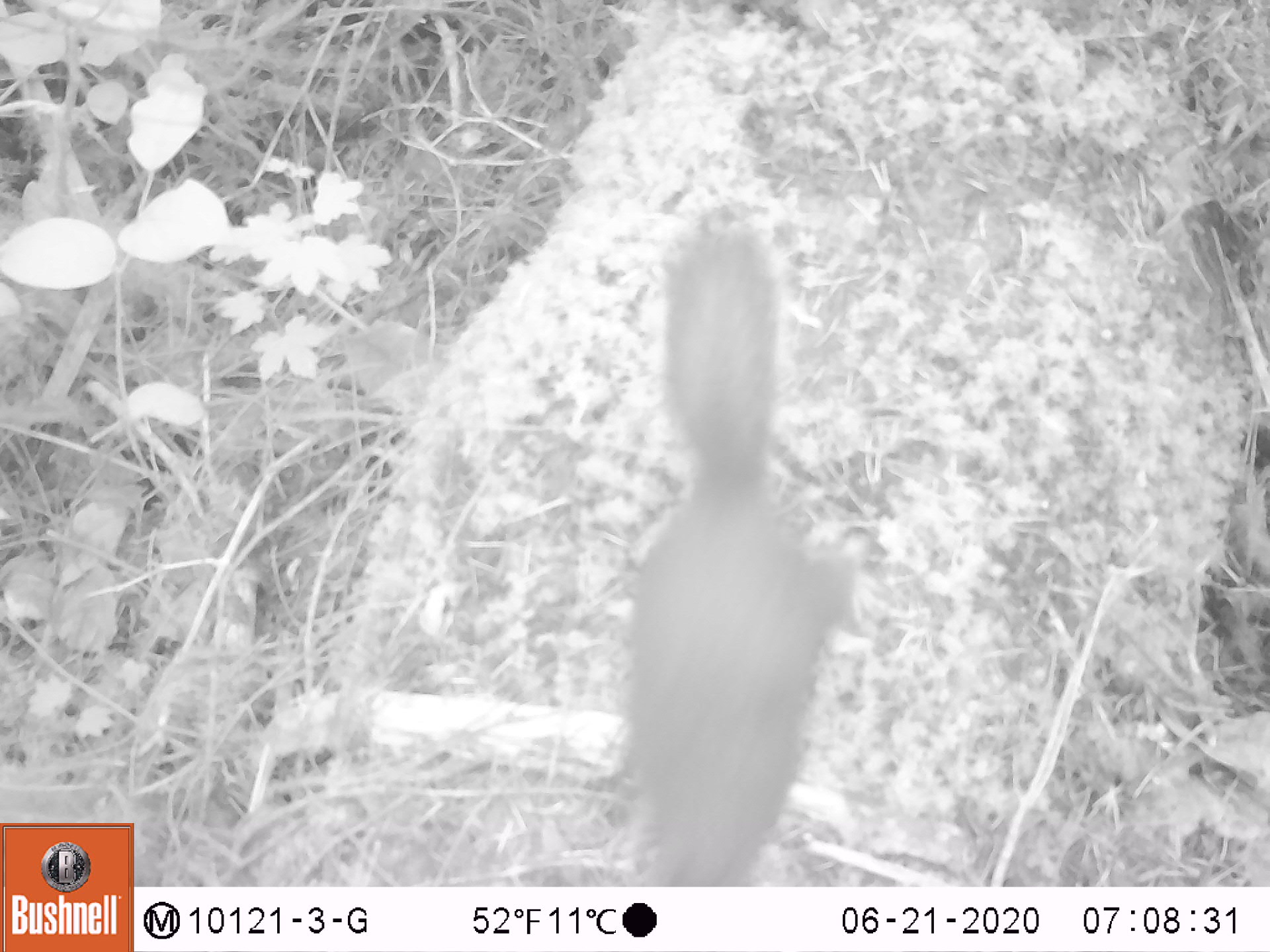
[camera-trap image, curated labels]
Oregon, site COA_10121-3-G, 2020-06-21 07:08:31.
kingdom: Animalia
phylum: Chordata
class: Mammalia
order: Rodentia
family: Sciuridae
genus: Tamiasciurus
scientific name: Tamiasciurus douglasii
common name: douglas squirrel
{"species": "douglas squirrel (Tamiasciurus douglasii)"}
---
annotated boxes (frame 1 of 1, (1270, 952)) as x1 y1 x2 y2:
douglas squirrel: 618 207 854 883